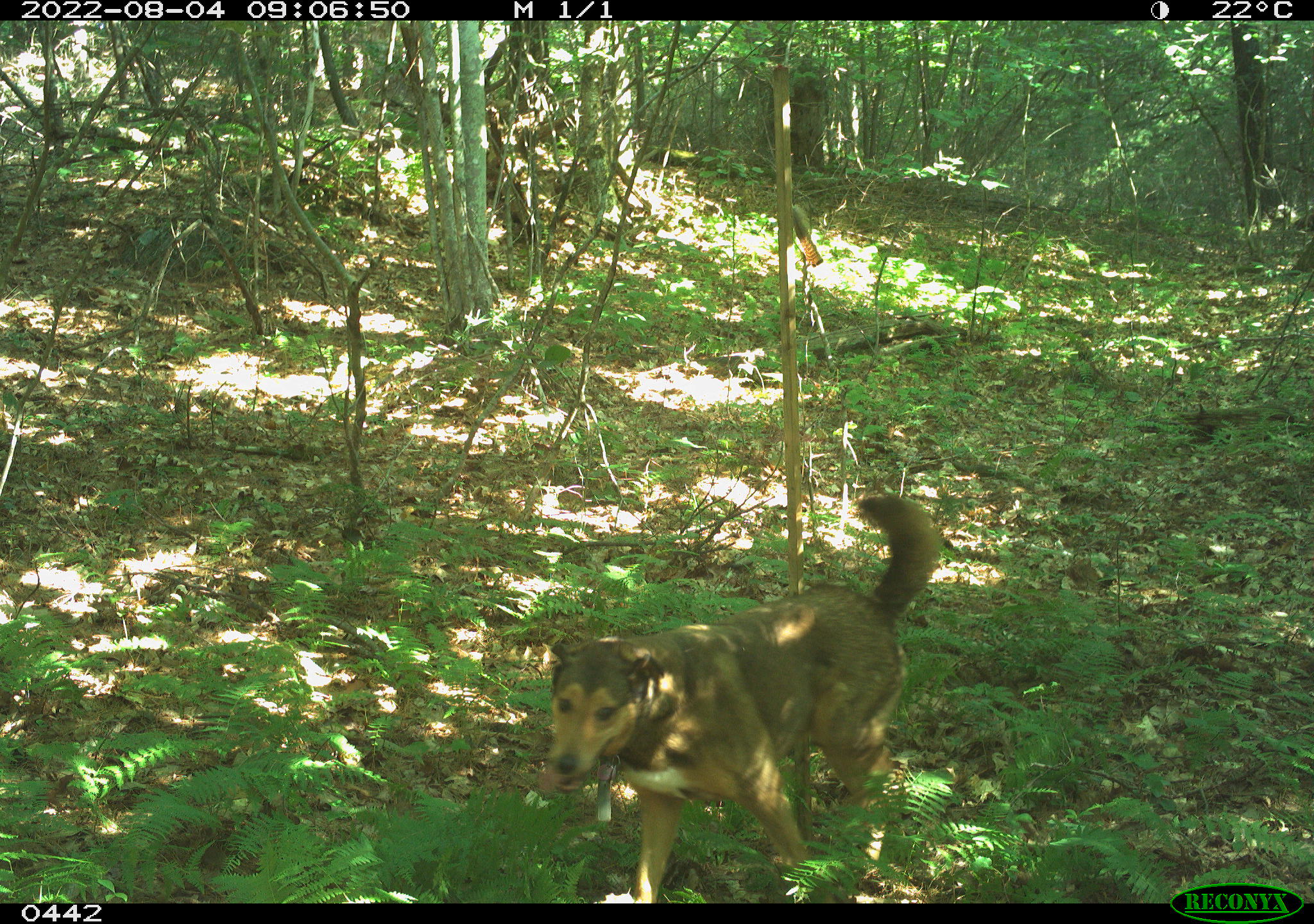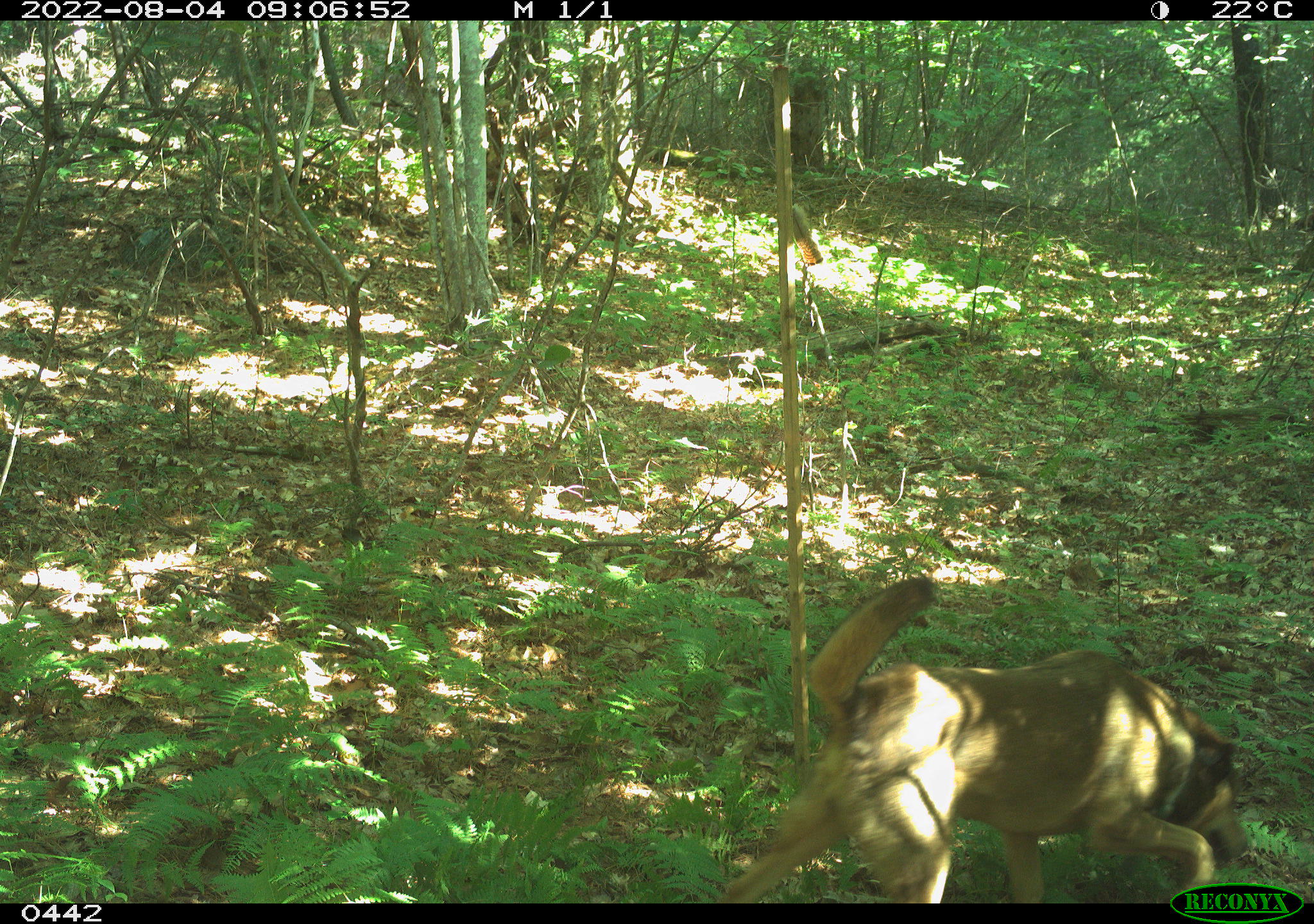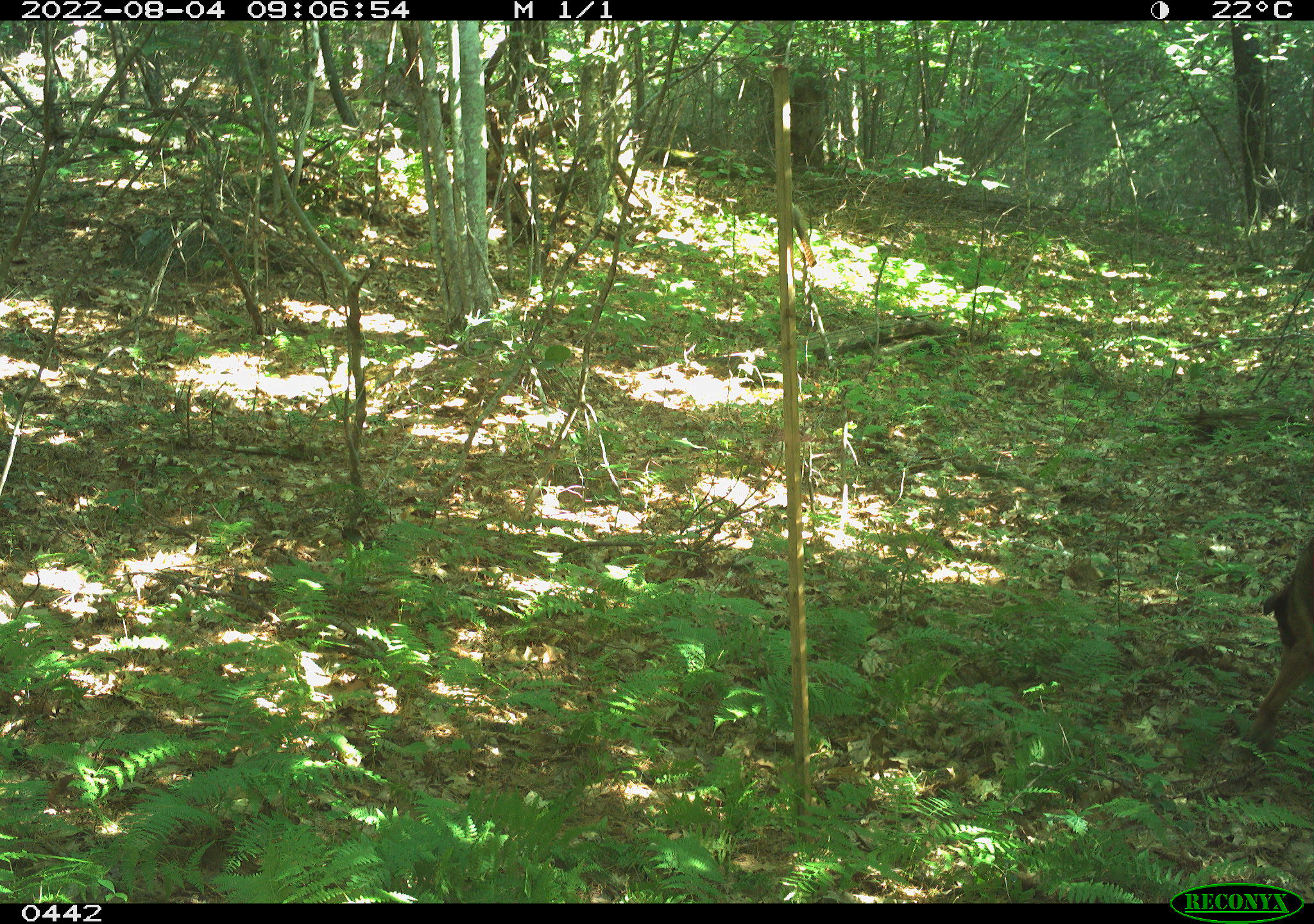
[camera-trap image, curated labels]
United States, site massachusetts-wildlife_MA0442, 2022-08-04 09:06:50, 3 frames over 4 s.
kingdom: Animalia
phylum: Chordata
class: Mammalia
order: Carnivora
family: Canidae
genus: Canis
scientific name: Canis familiaris familiaris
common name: domestic dog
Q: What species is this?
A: Domestic dog (Canis familiaris familiaris).